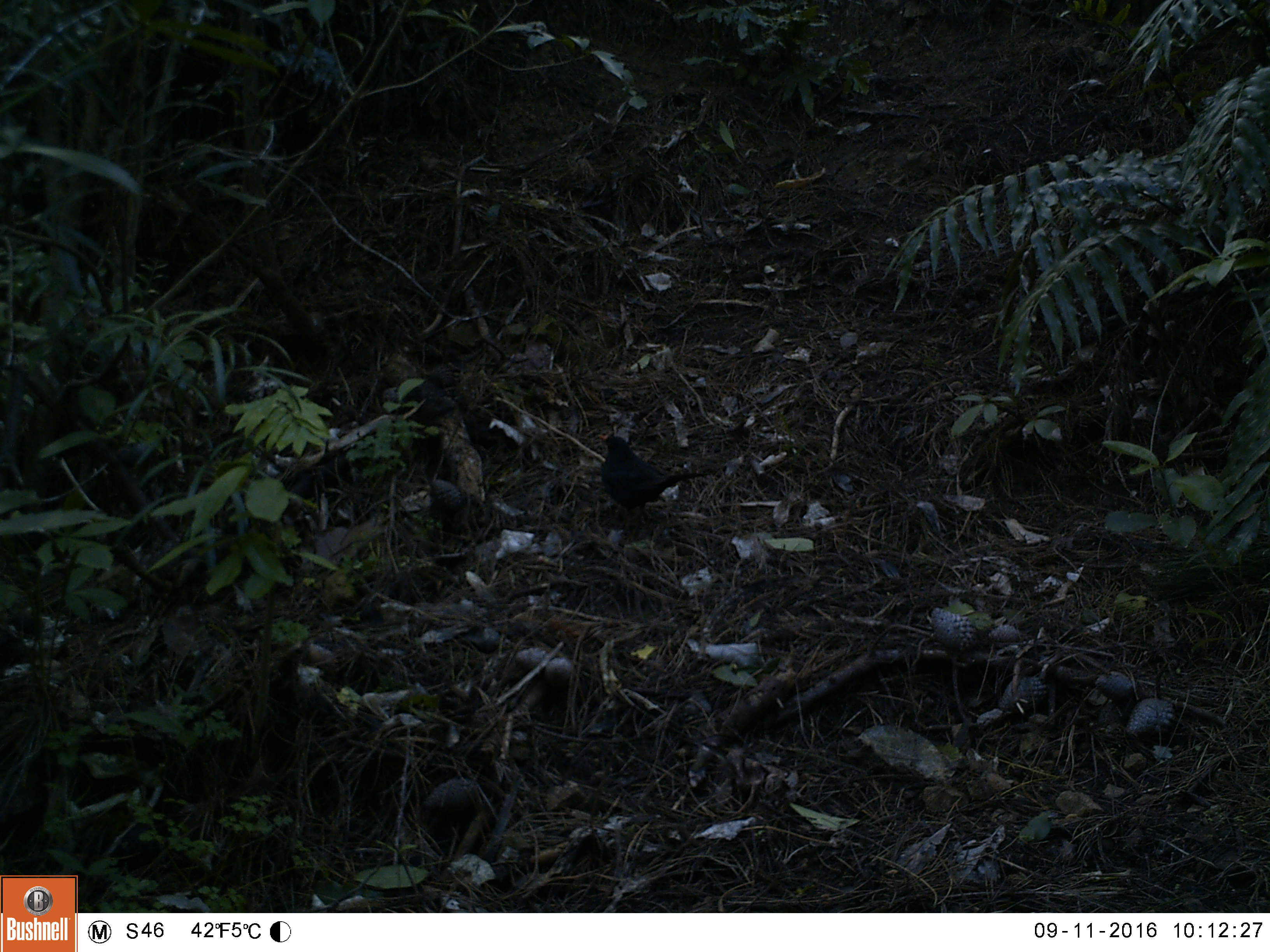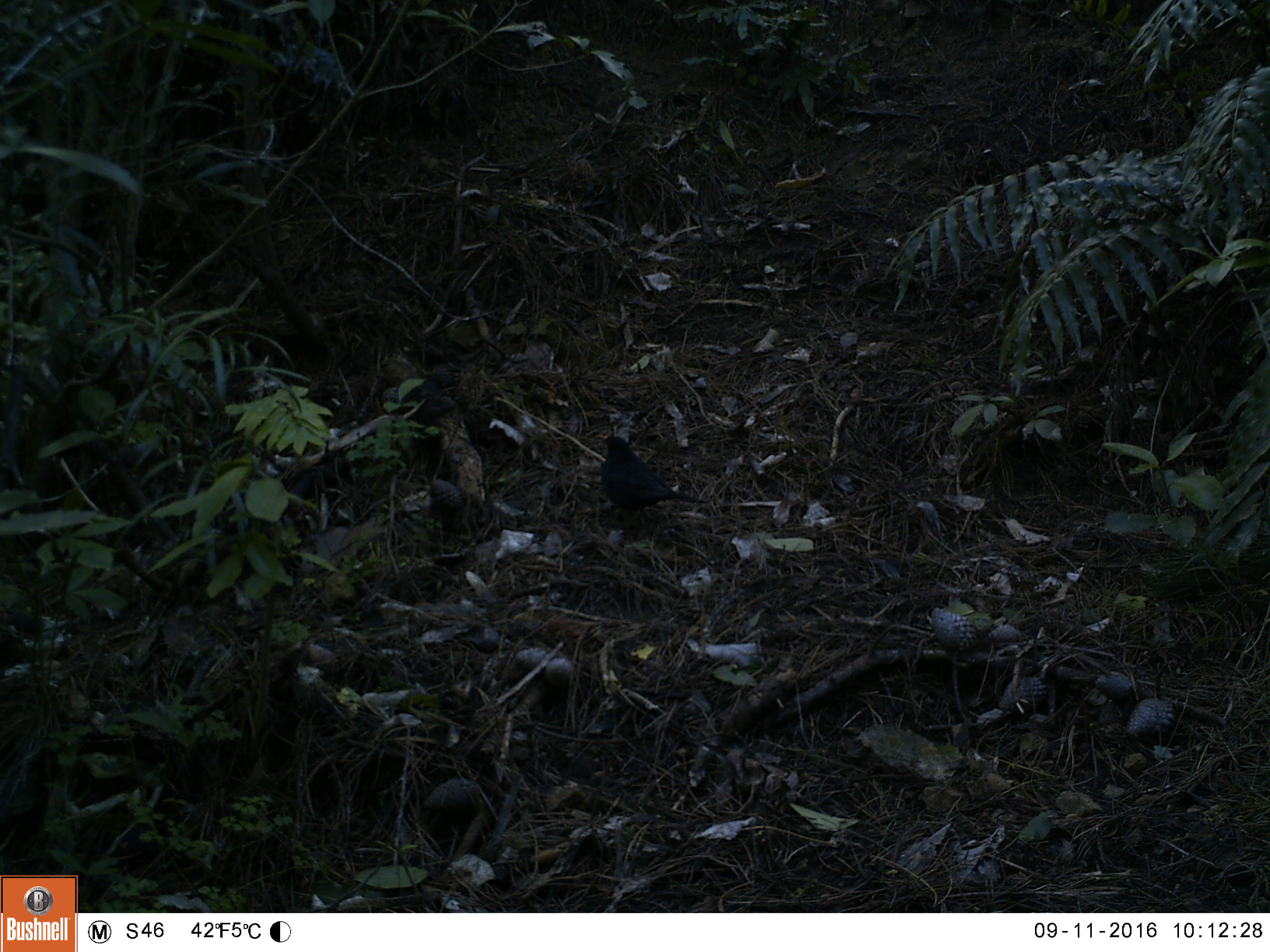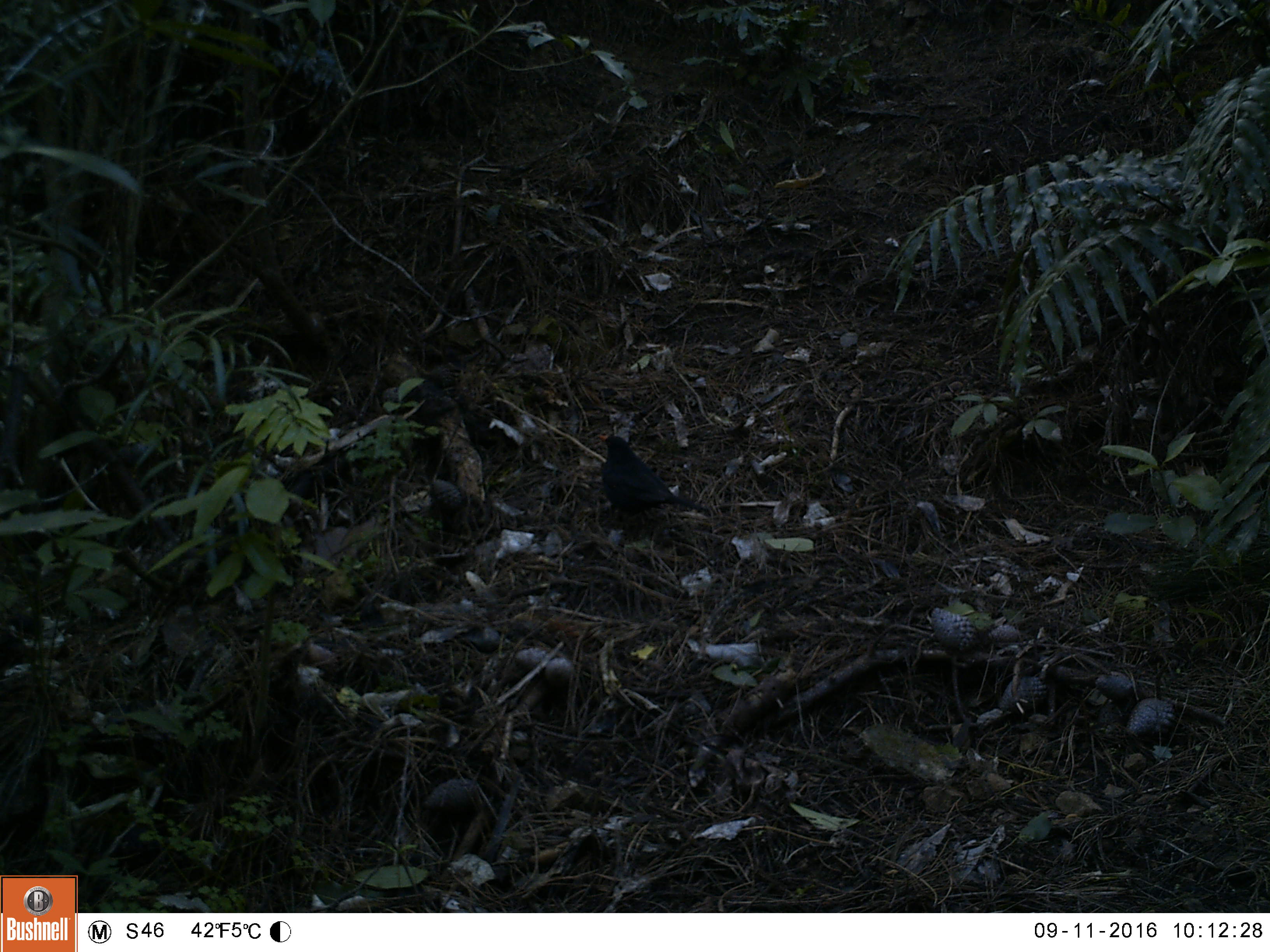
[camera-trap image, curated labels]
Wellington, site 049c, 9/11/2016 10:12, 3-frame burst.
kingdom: Animalia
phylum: Chordata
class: Aves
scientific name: Aves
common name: bird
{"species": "bird (Aves)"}